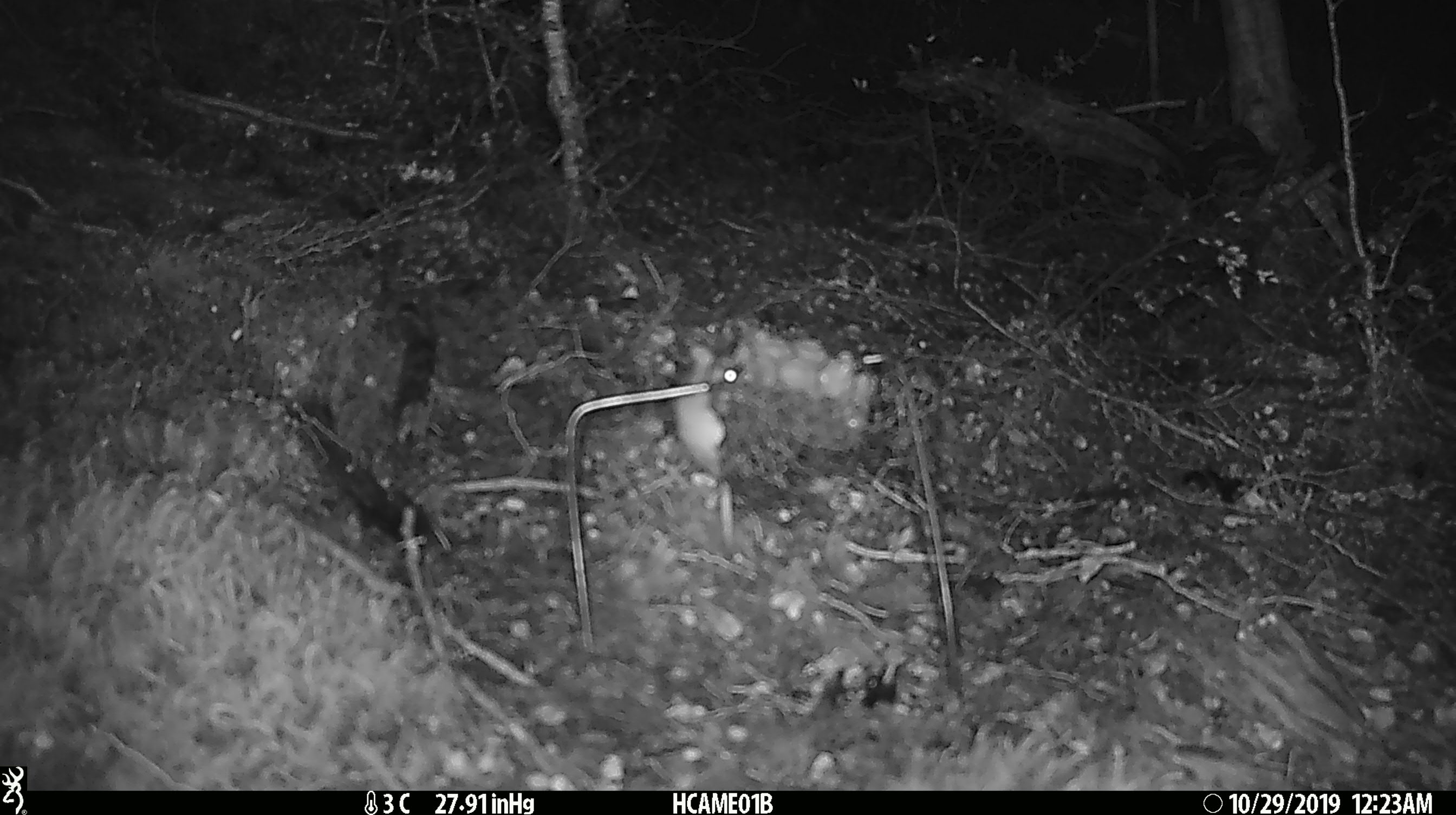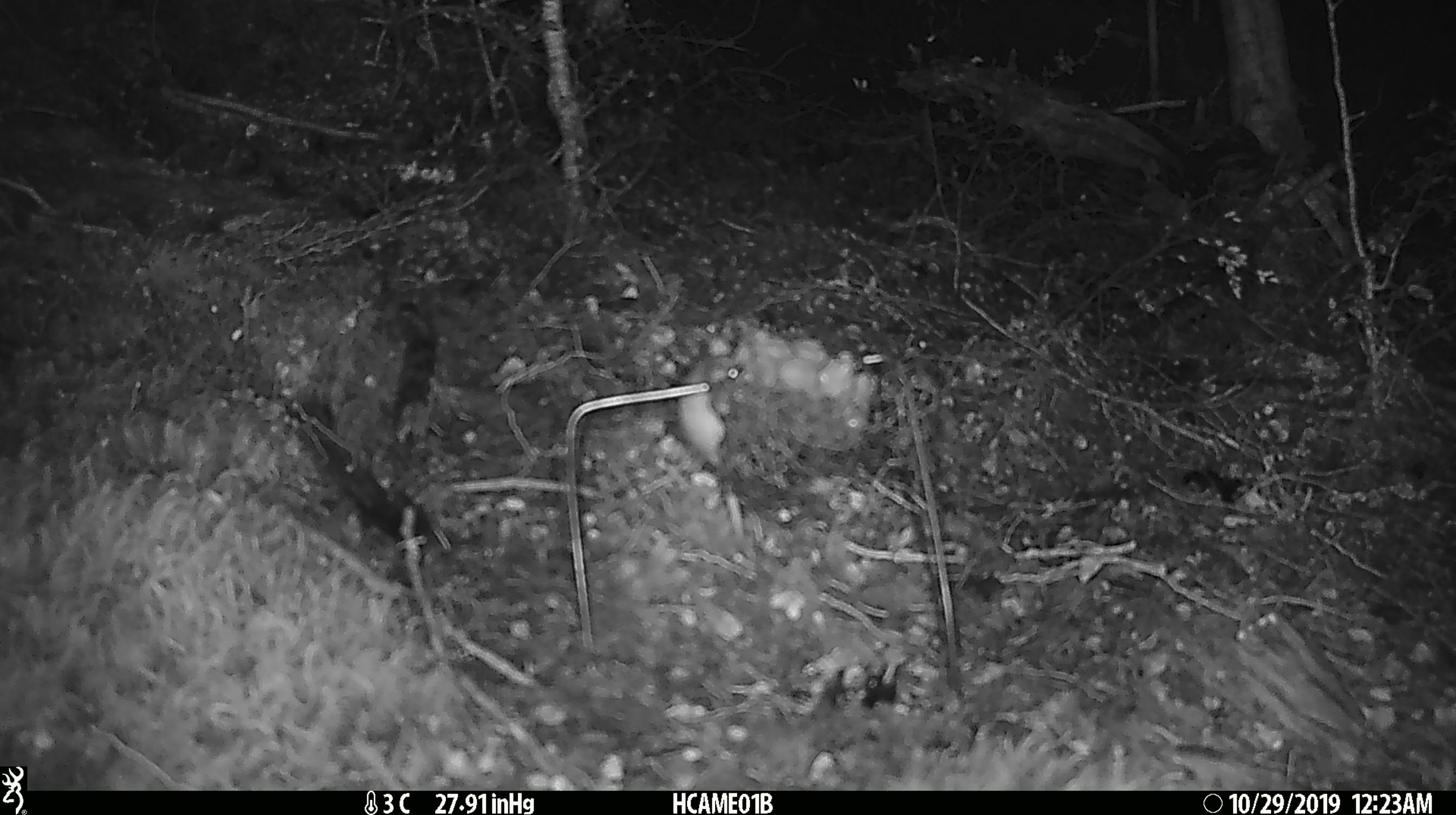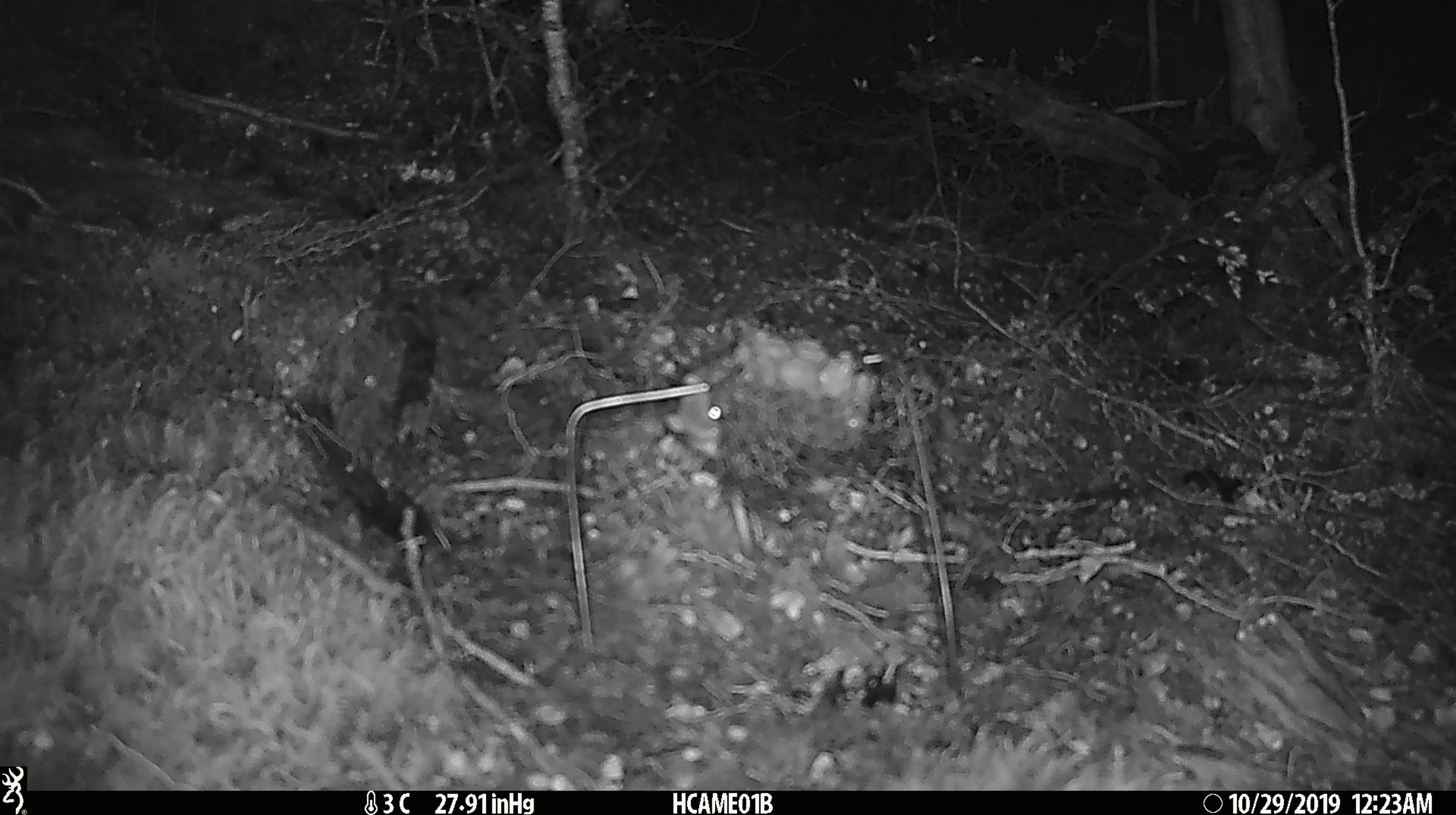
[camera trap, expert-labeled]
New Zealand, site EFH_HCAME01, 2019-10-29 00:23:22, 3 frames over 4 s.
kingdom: Animalia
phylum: Chordata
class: Mammalia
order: Rodentia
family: Muridae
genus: Mus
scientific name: Mus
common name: mouse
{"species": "mouse (Mus)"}